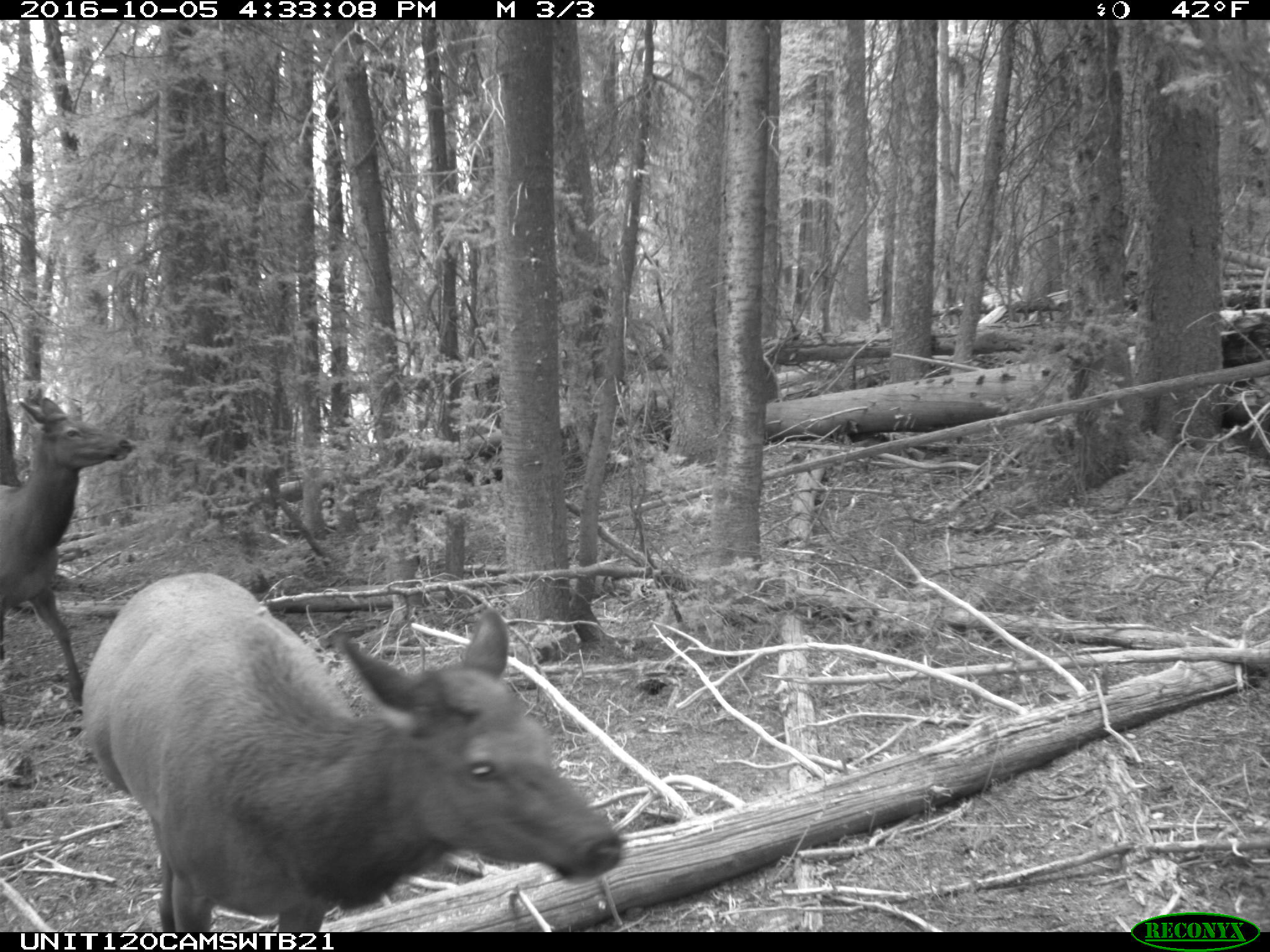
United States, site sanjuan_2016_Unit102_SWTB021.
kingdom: Animalia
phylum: Chordata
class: Mammalia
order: Artiodactyla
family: Cervidae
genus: Cervus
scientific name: Cervus elaphus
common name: red deer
Cervus elaphus (red deer).